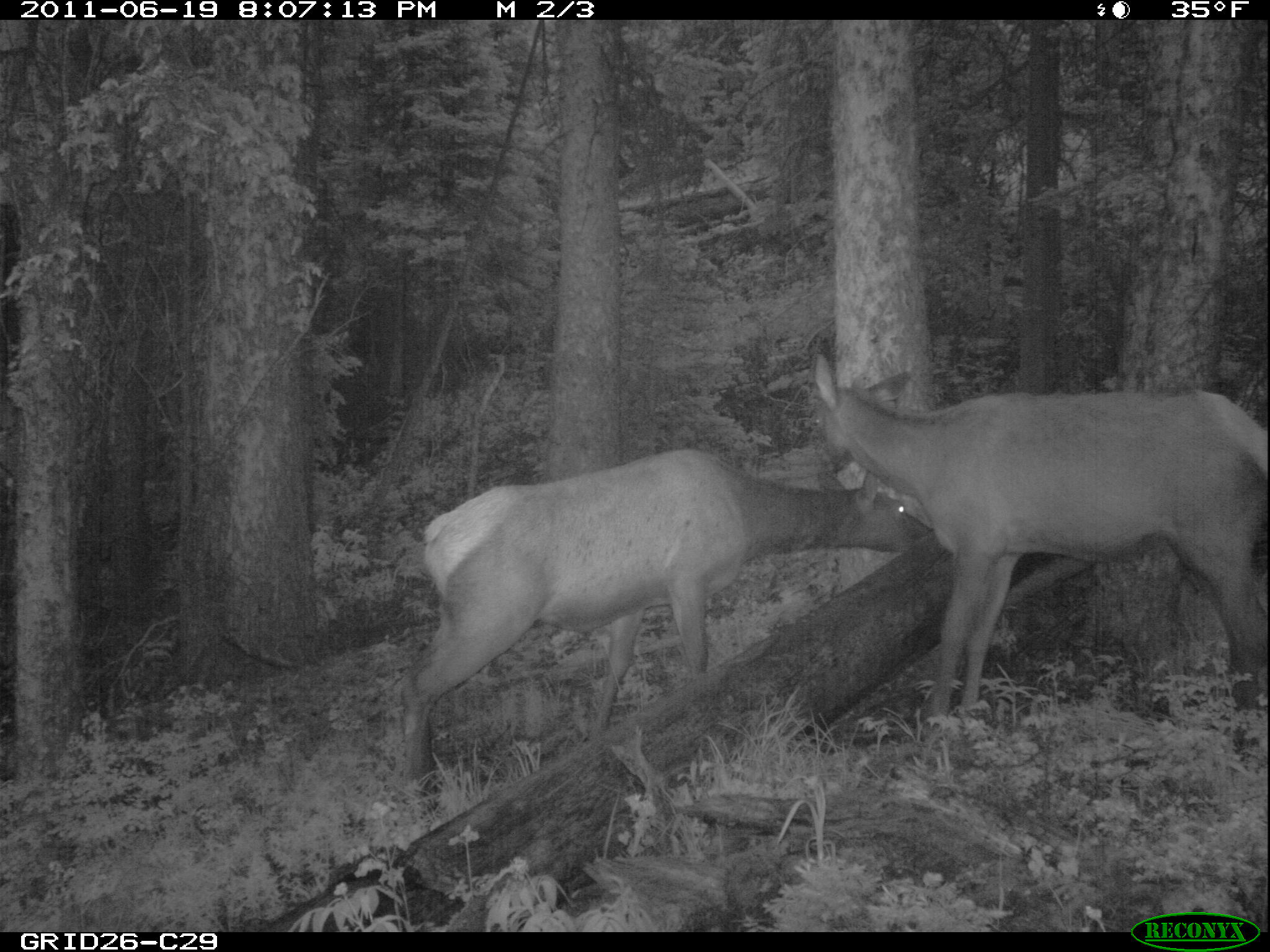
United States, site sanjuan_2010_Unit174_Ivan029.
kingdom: Animalia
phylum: Chordata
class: Mammalia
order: Artiodactyla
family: Cervidae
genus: Cervus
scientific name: Cervus elaphus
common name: red deer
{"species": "Cervus elaphus (red deer)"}